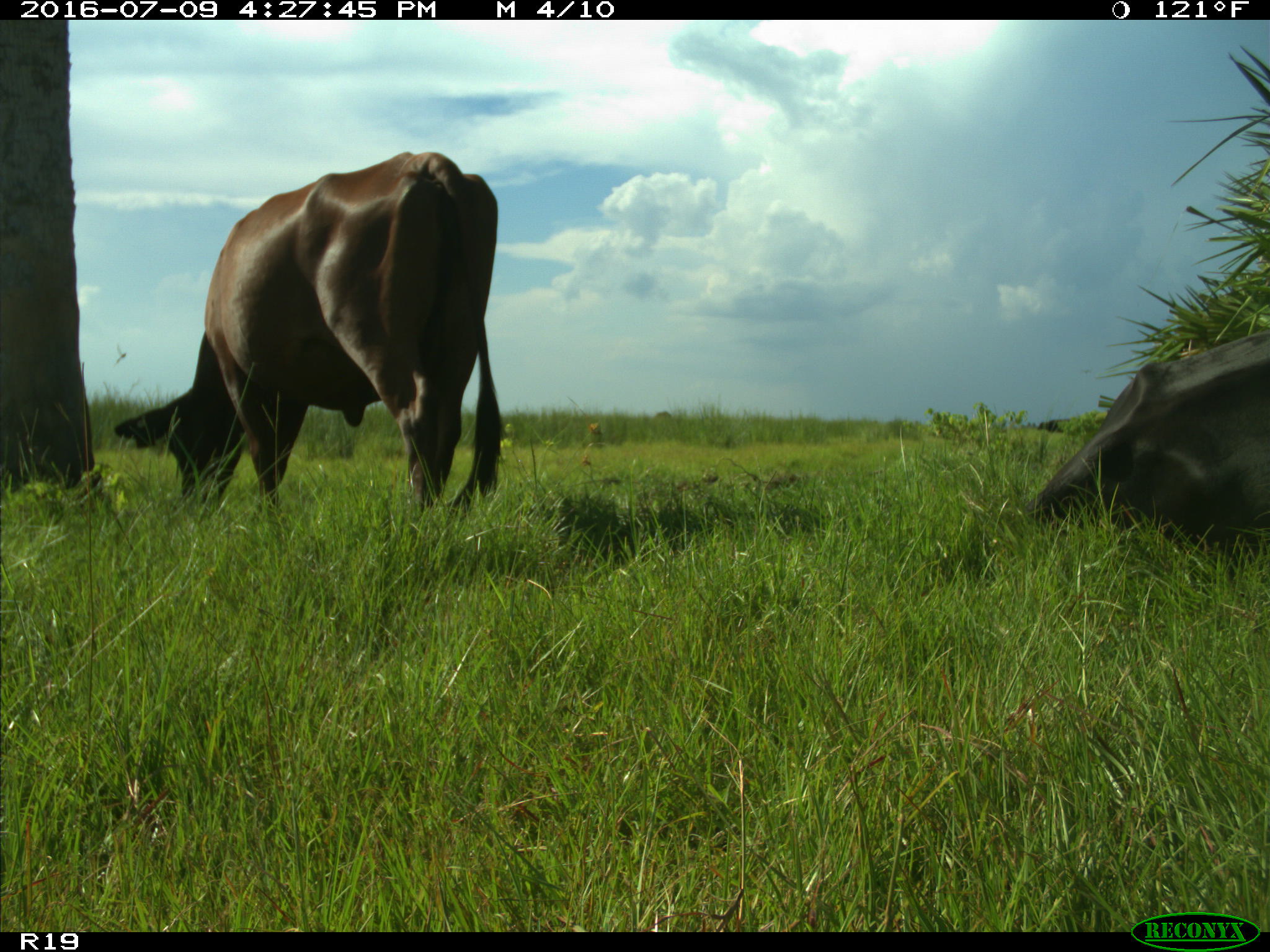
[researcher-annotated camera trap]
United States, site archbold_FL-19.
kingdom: Animalia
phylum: Chordata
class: Mammalia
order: Artiodactyla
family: Bovidae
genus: Bos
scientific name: Bos taurus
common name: domestic cow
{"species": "Bos taurus (domestic cow)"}